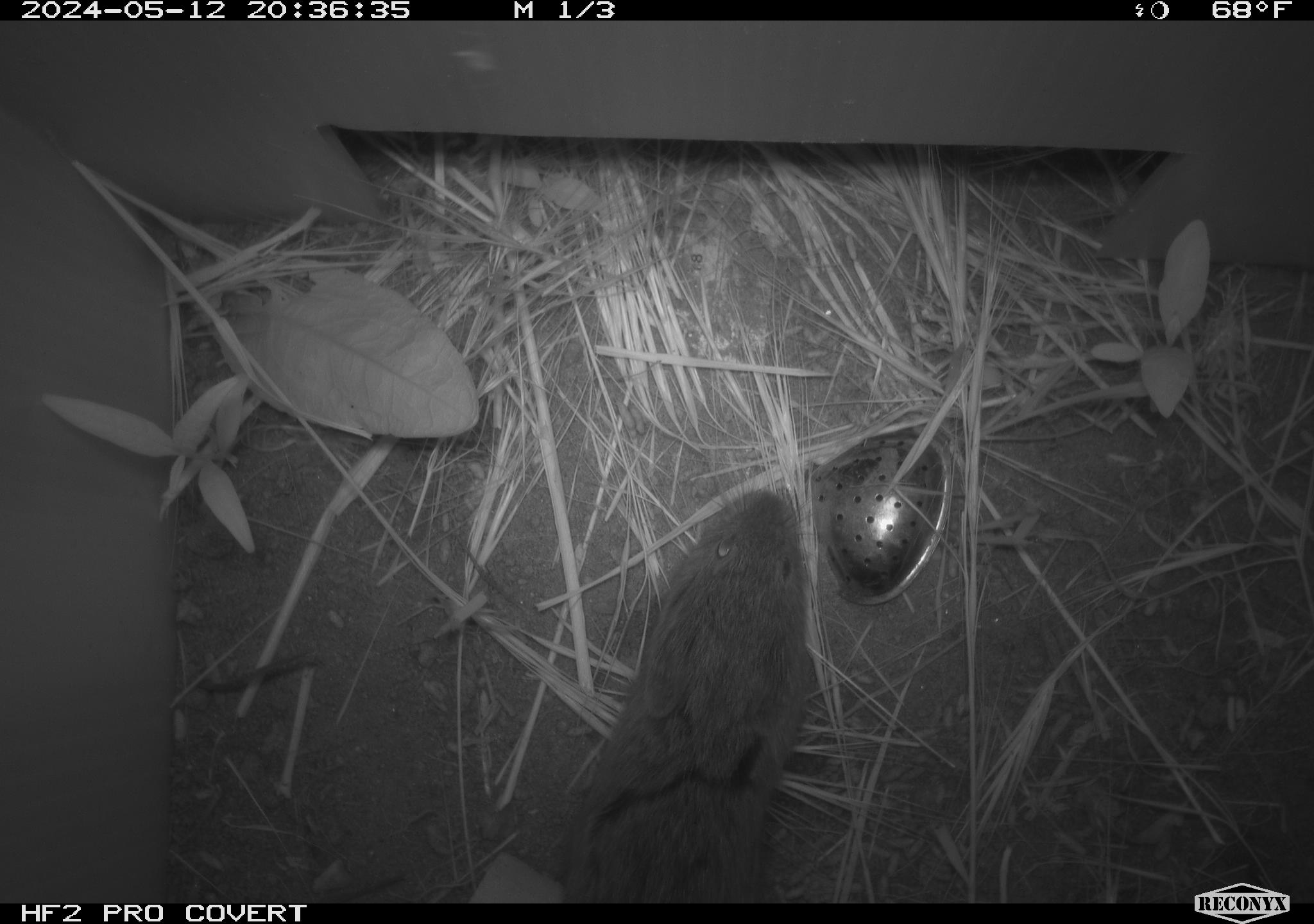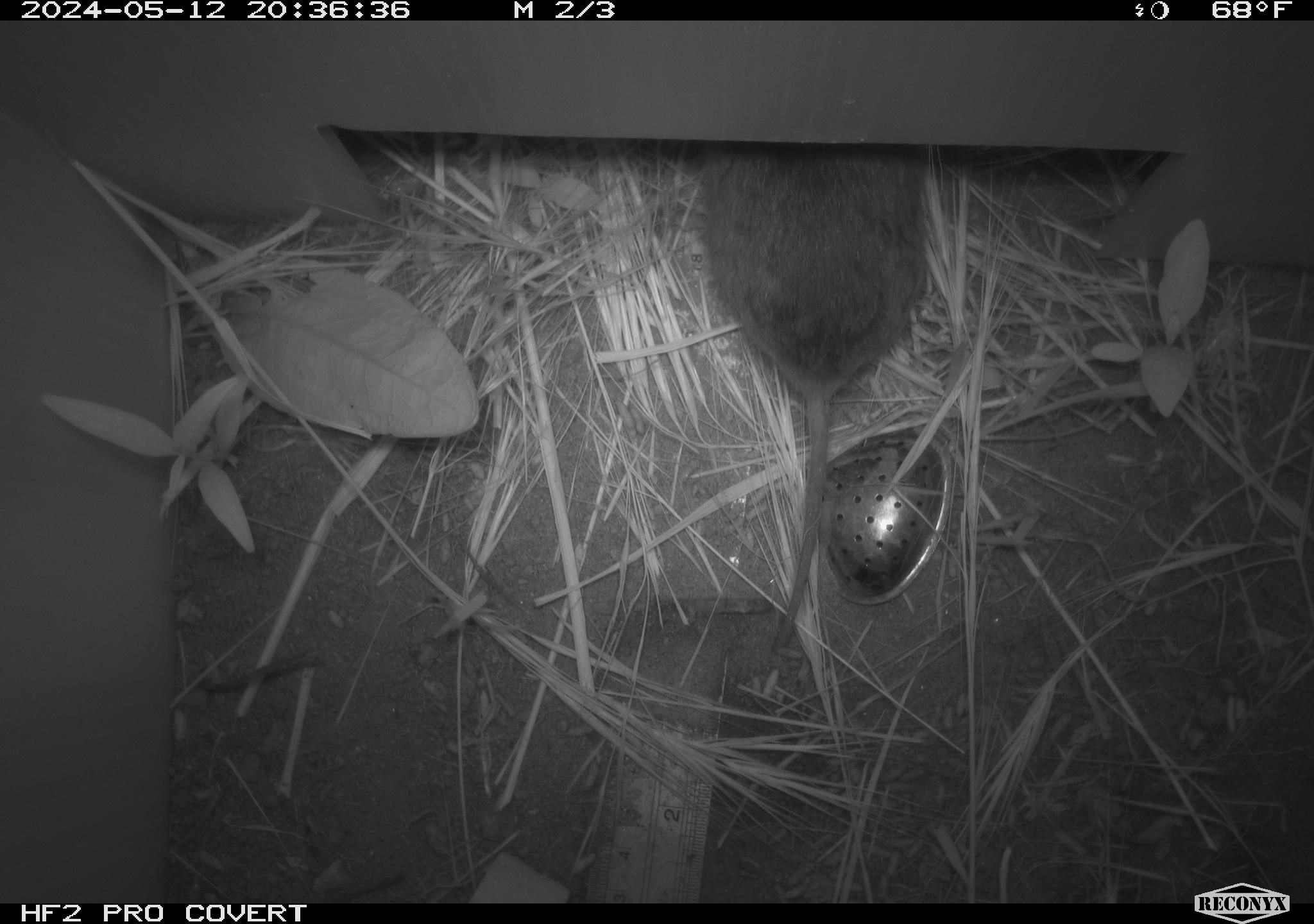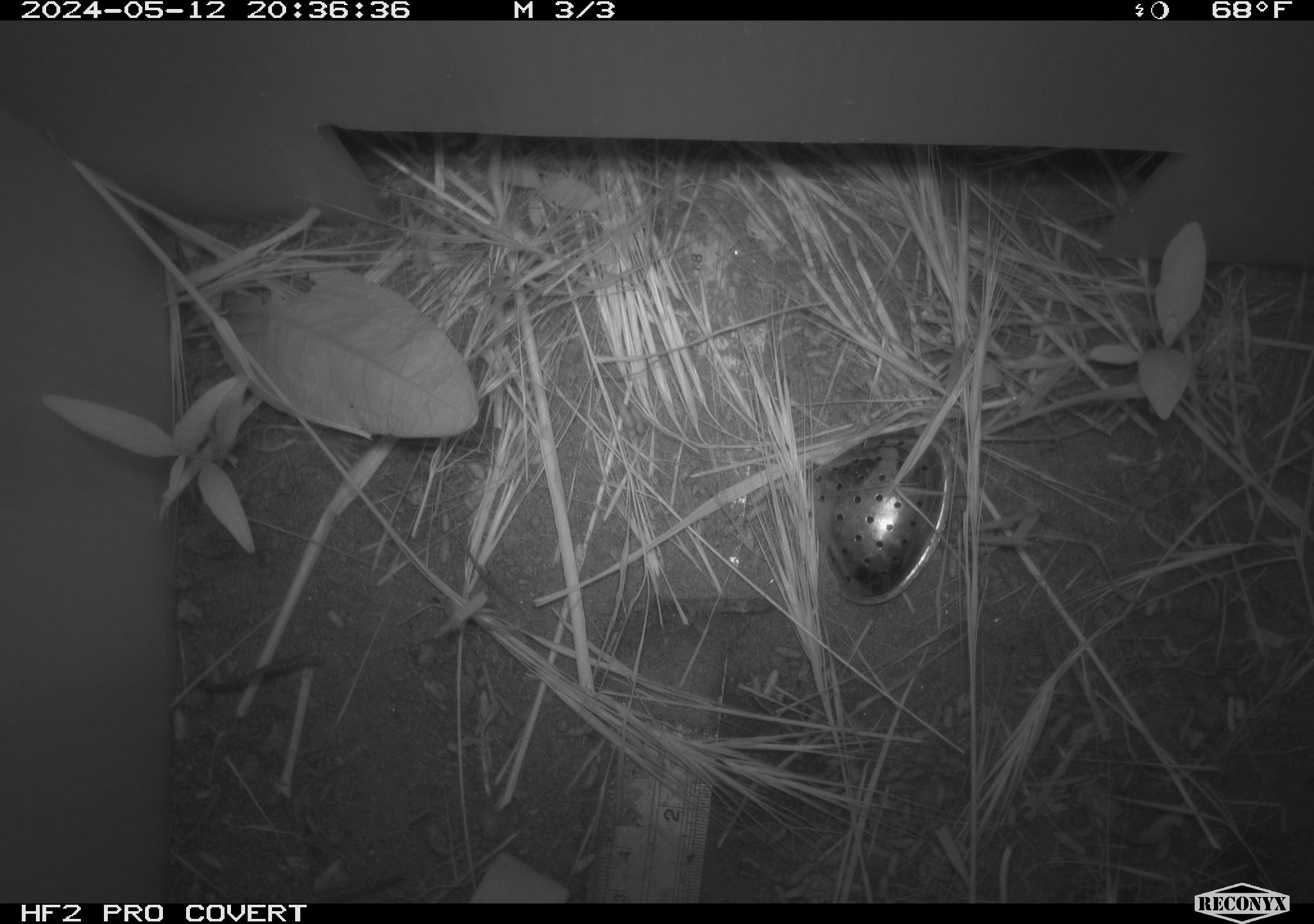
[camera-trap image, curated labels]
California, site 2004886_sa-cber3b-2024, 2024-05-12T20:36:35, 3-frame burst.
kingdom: Animalia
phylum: Chordata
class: Mammalia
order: Rodentia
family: Cricetidae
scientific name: Arvicolinae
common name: voles, lemmings, and muskrats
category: arvicolinae subfamily